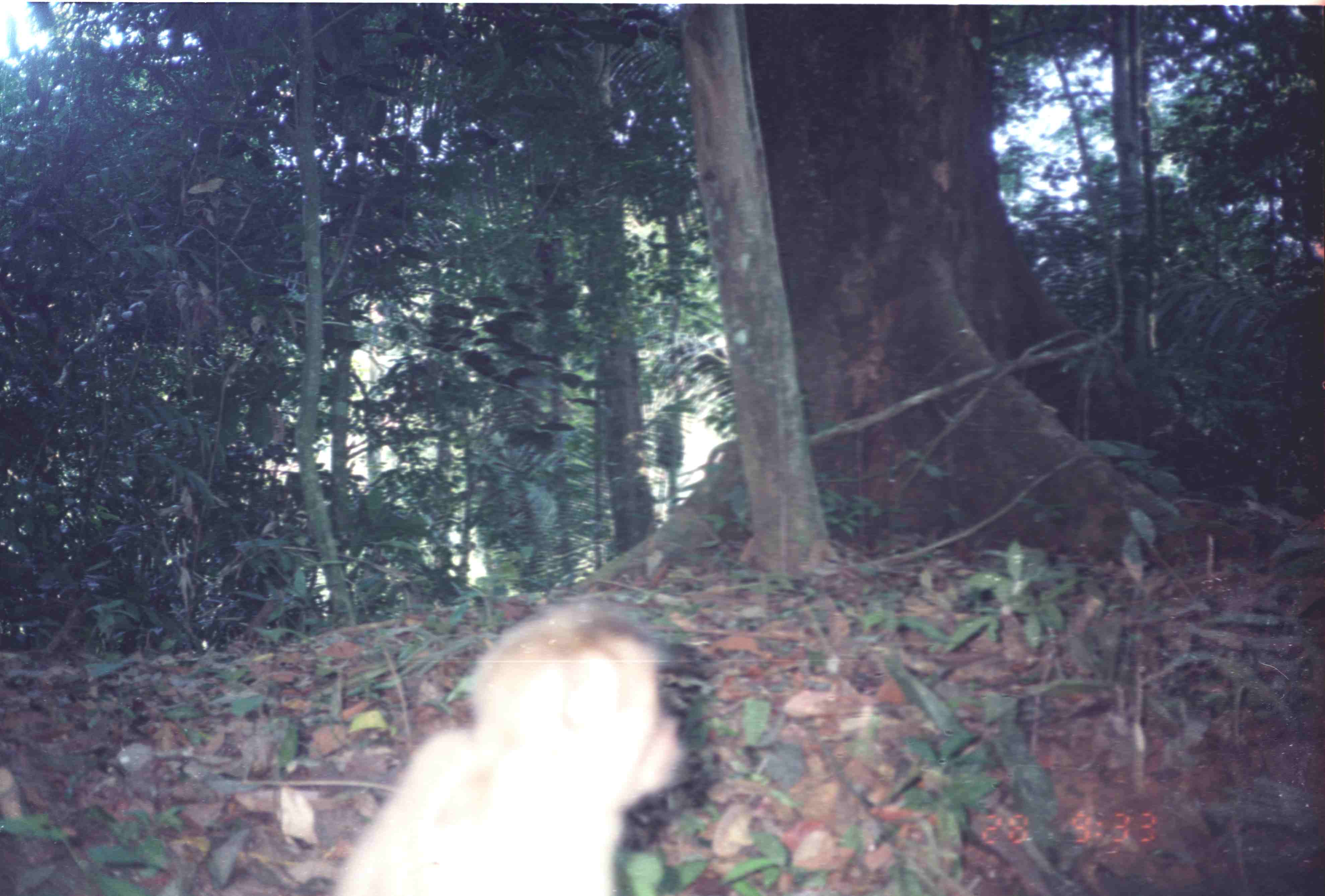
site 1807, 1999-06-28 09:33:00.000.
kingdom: Animalia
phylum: Chordata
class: Mammalia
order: Primates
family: Cercopithecidae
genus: Macaca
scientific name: Macaca nemestrina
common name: southern pig-tailed macaque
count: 1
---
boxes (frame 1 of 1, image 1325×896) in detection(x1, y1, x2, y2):
macaca nemestrina: detection(326, 598, 688, 894)